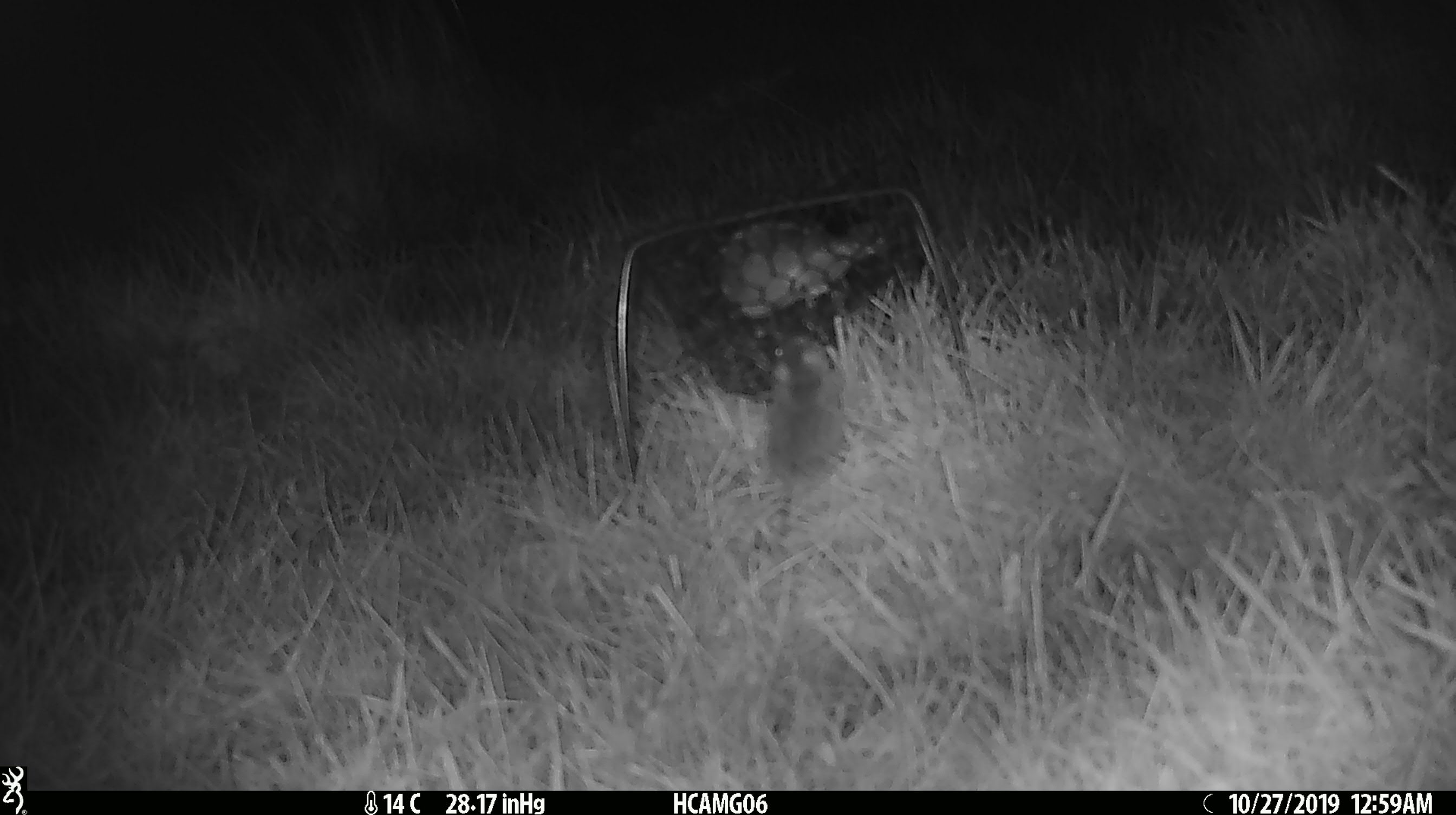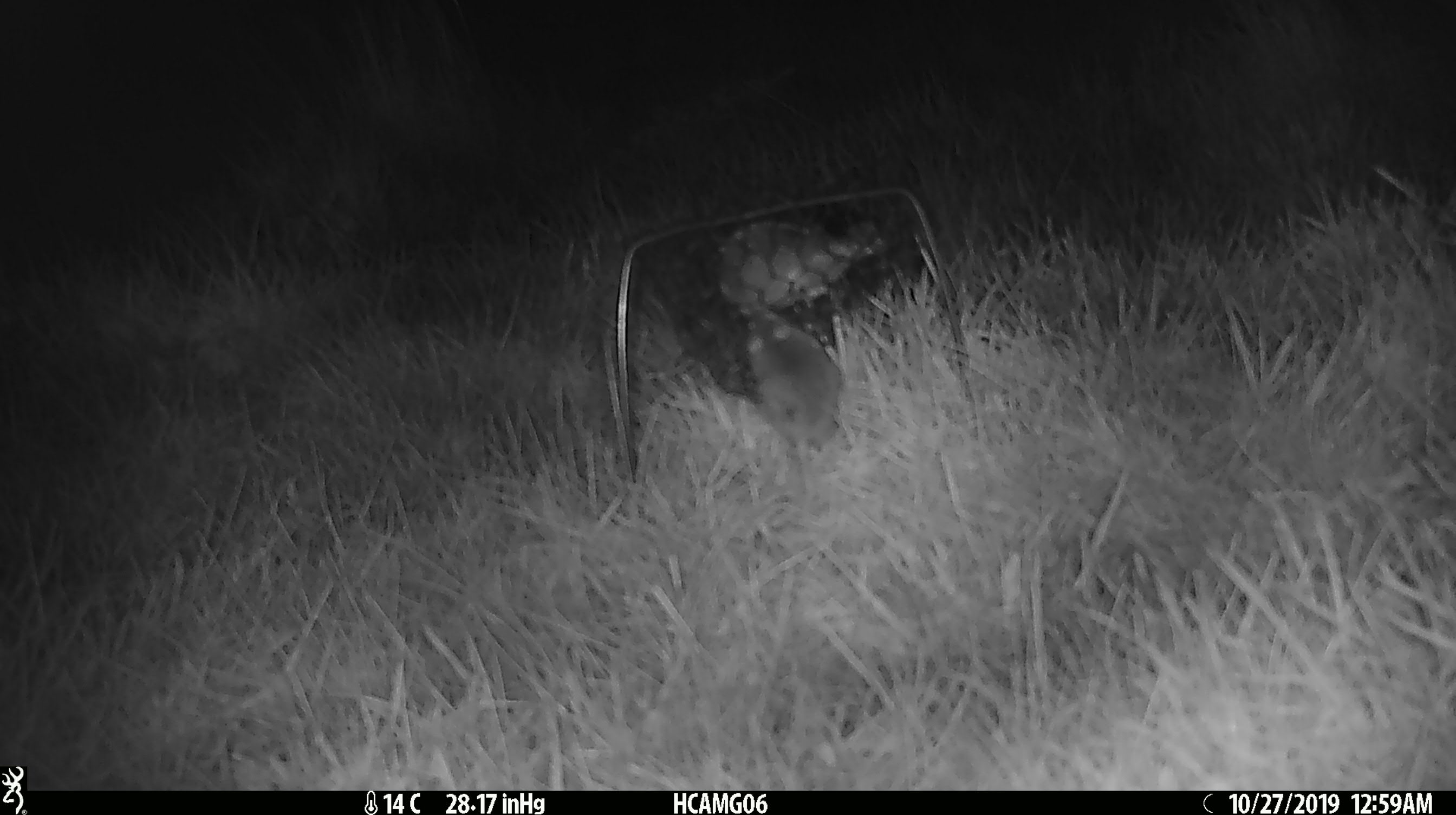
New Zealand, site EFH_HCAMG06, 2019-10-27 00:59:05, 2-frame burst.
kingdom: Animalia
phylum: Chordata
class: Mammalia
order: Rodentia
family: Muridae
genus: Mus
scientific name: Mus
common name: mouse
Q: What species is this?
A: Mouse (Mus).